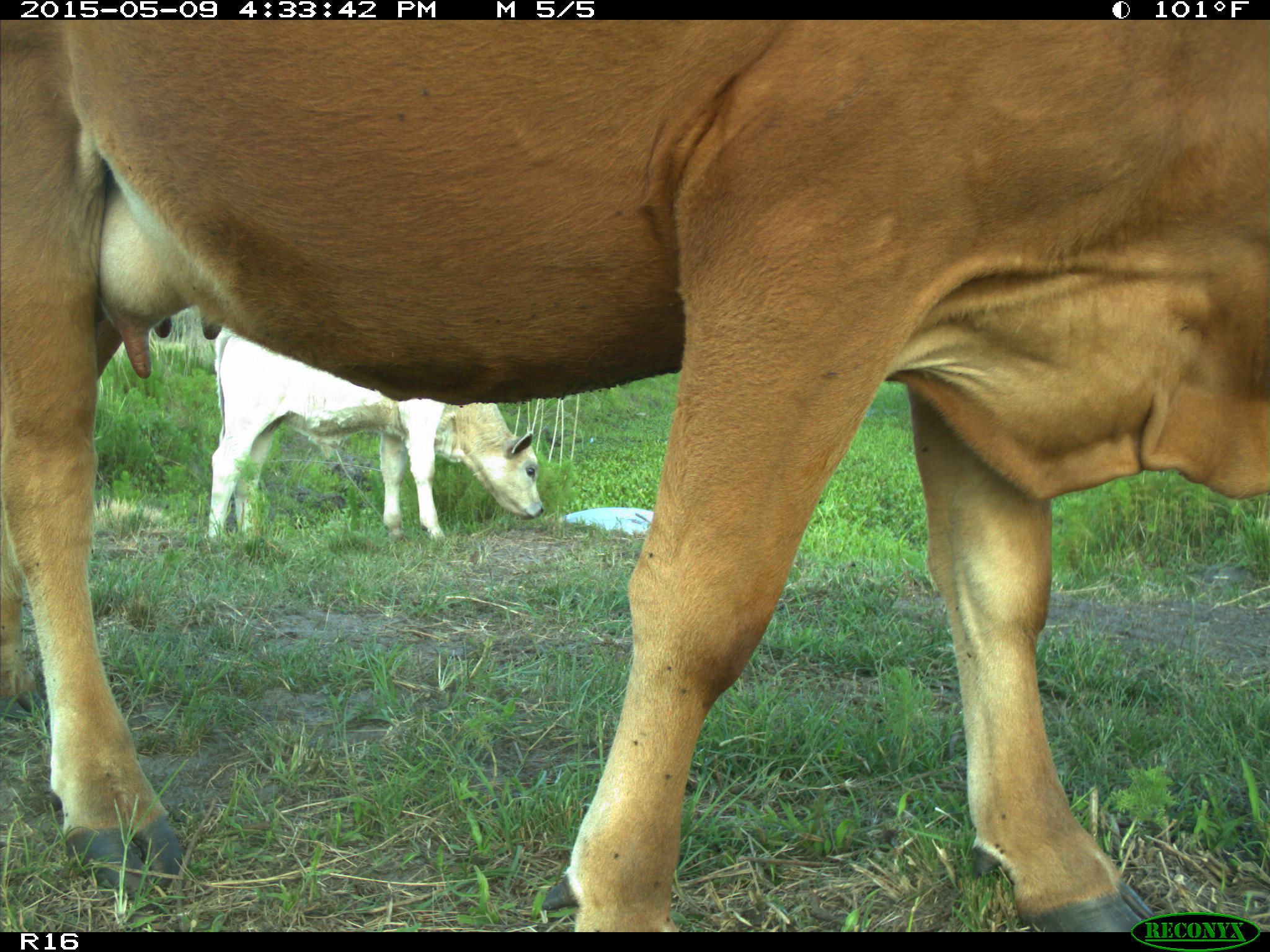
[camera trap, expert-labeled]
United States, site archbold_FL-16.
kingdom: Animalia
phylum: Chordata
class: Mammalia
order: Artiodactyla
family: Bovidae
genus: Bos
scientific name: Bos taurus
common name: domestic cow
Bos taurus (domestic cow).